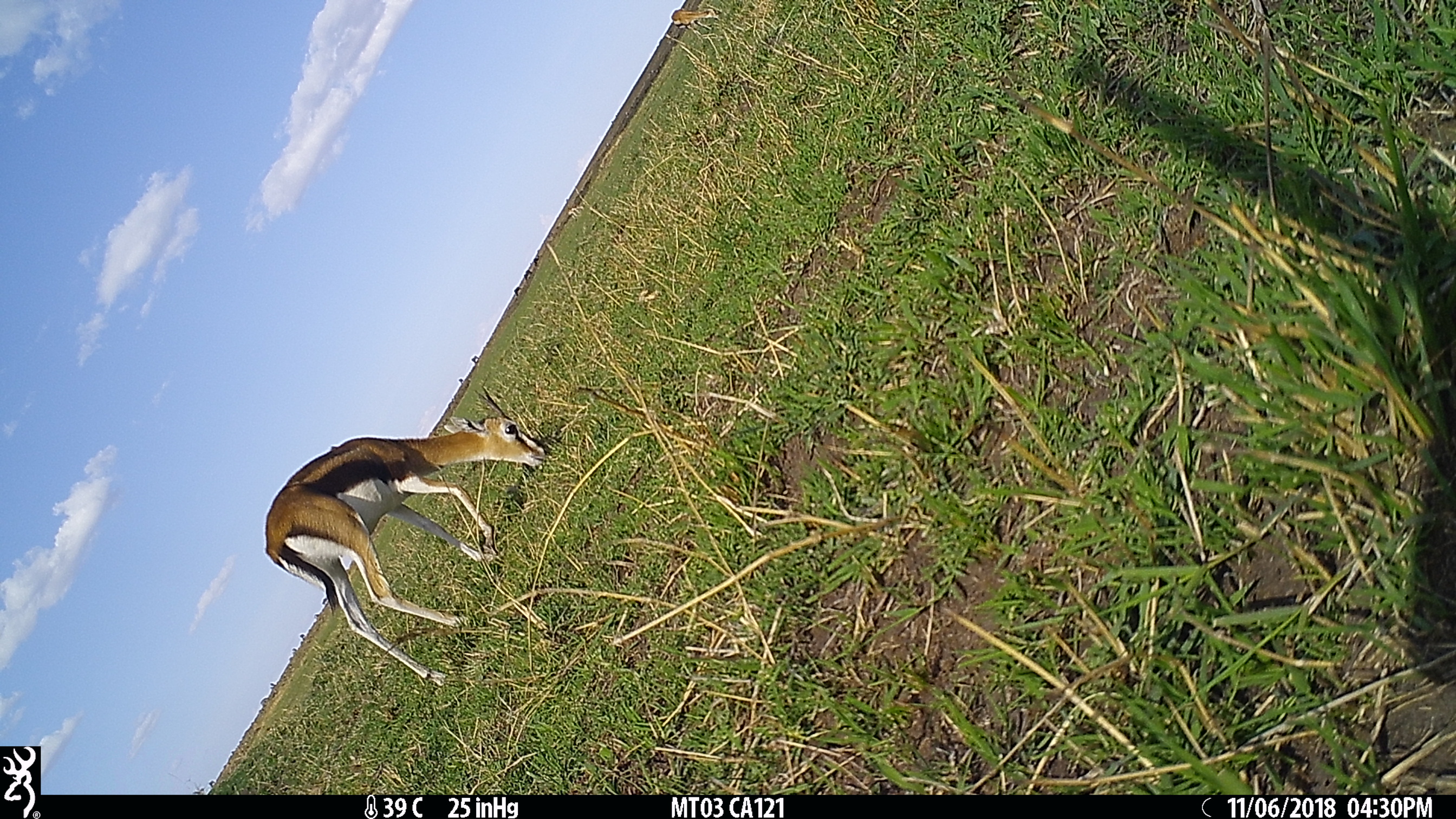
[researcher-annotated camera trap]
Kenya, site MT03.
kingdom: Animalia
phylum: Chordata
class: Mammalia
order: Artiodactyla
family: Bovidae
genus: Eudorcas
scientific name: Eudorcas thomsonii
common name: thomon's gazelle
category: gazelle thomsons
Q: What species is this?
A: Gazelle thomsons (thomon's gazelle) (Eudorcas thomsonii).